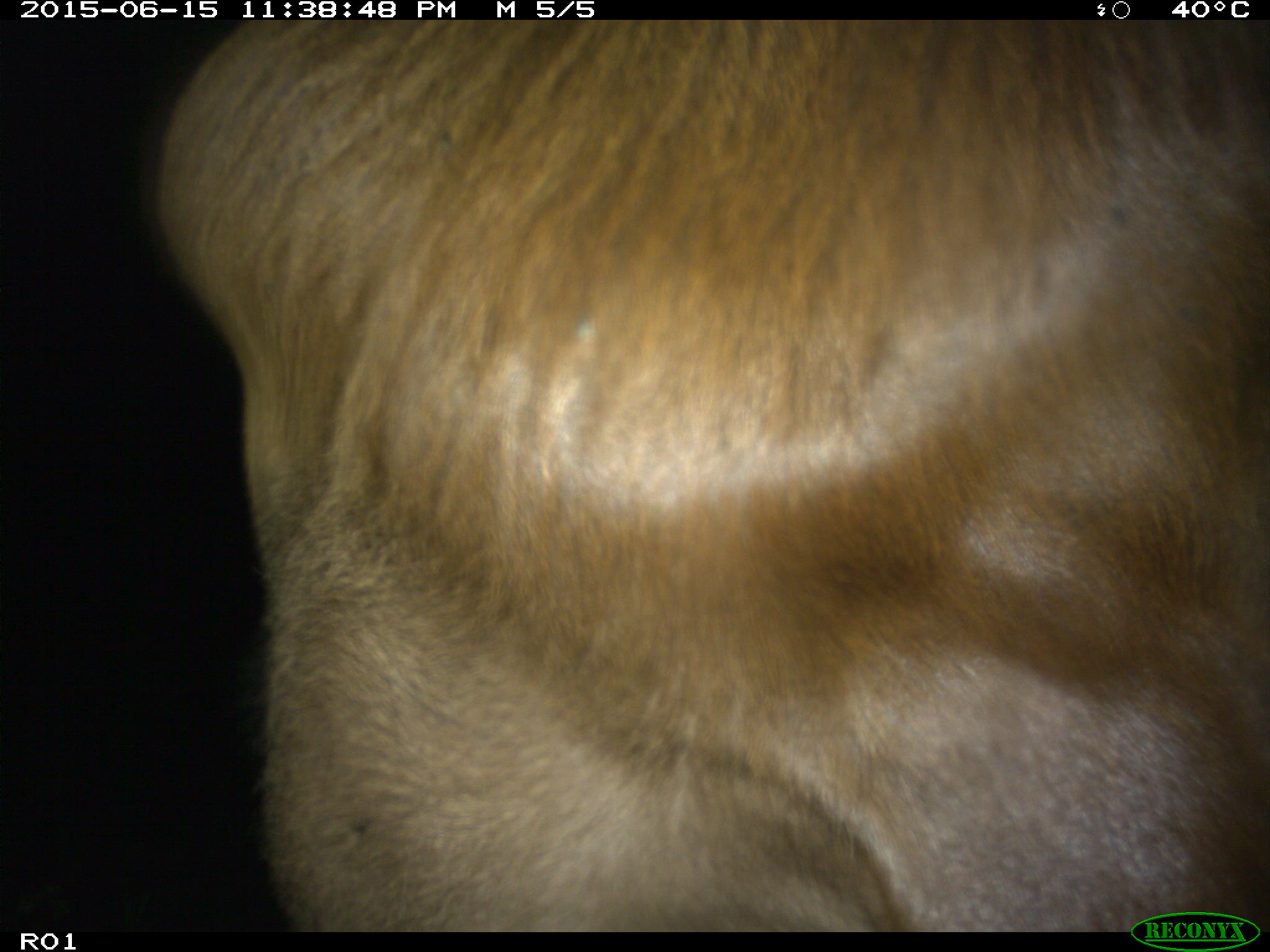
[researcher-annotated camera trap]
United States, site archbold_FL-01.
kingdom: Animalia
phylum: Chordata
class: Mammalia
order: Artiodactyla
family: Bovidae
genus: Bos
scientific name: Bos taurus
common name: domestic cow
Bos taurus (domestic cow).